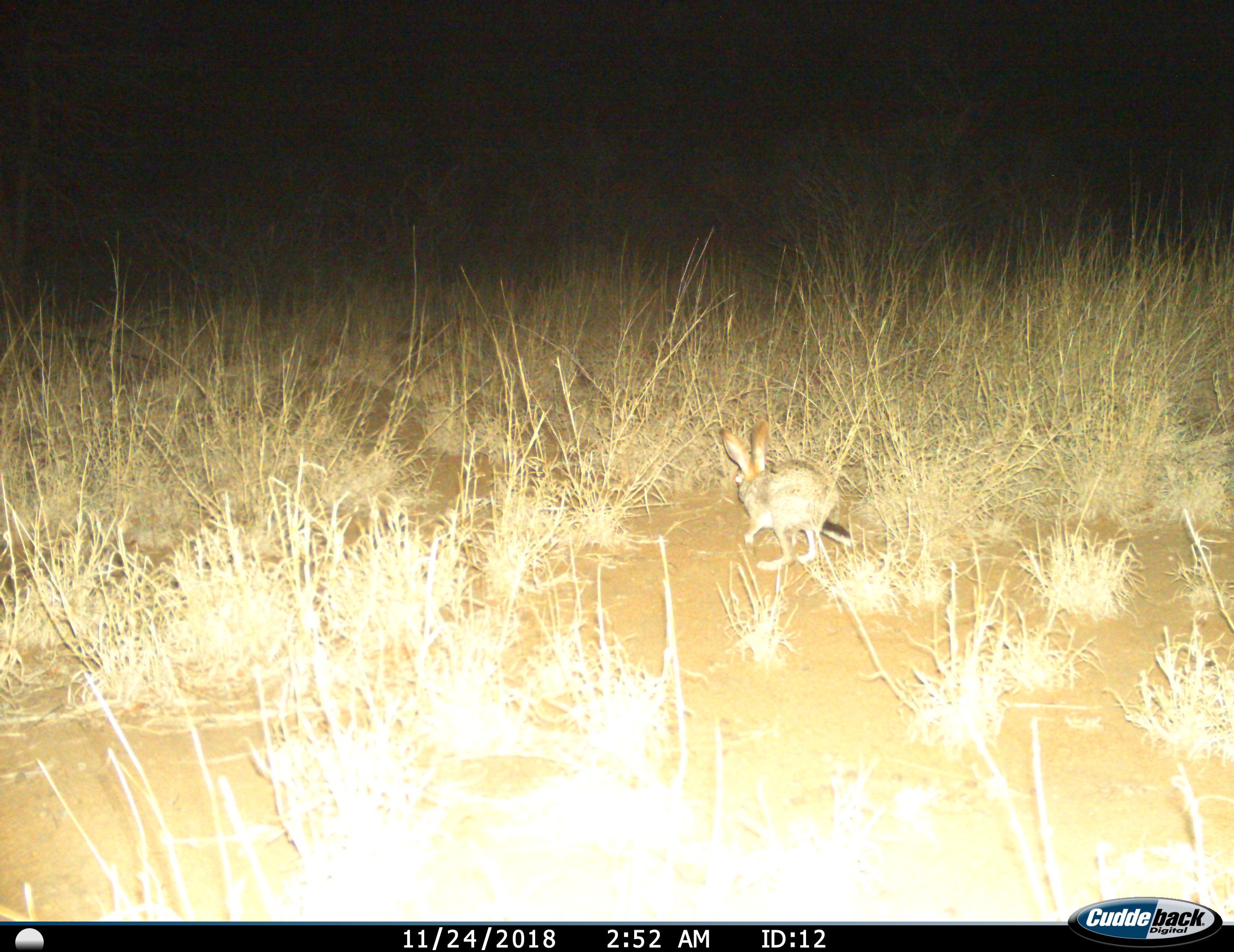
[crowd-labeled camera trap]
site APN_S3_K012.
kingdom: Animalia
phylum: Chordata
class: Mammalia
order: Lagomorpha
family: Leporidae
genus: Lepus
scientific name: Lepus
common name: hare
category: hareunknown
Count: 1.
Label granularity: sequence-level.